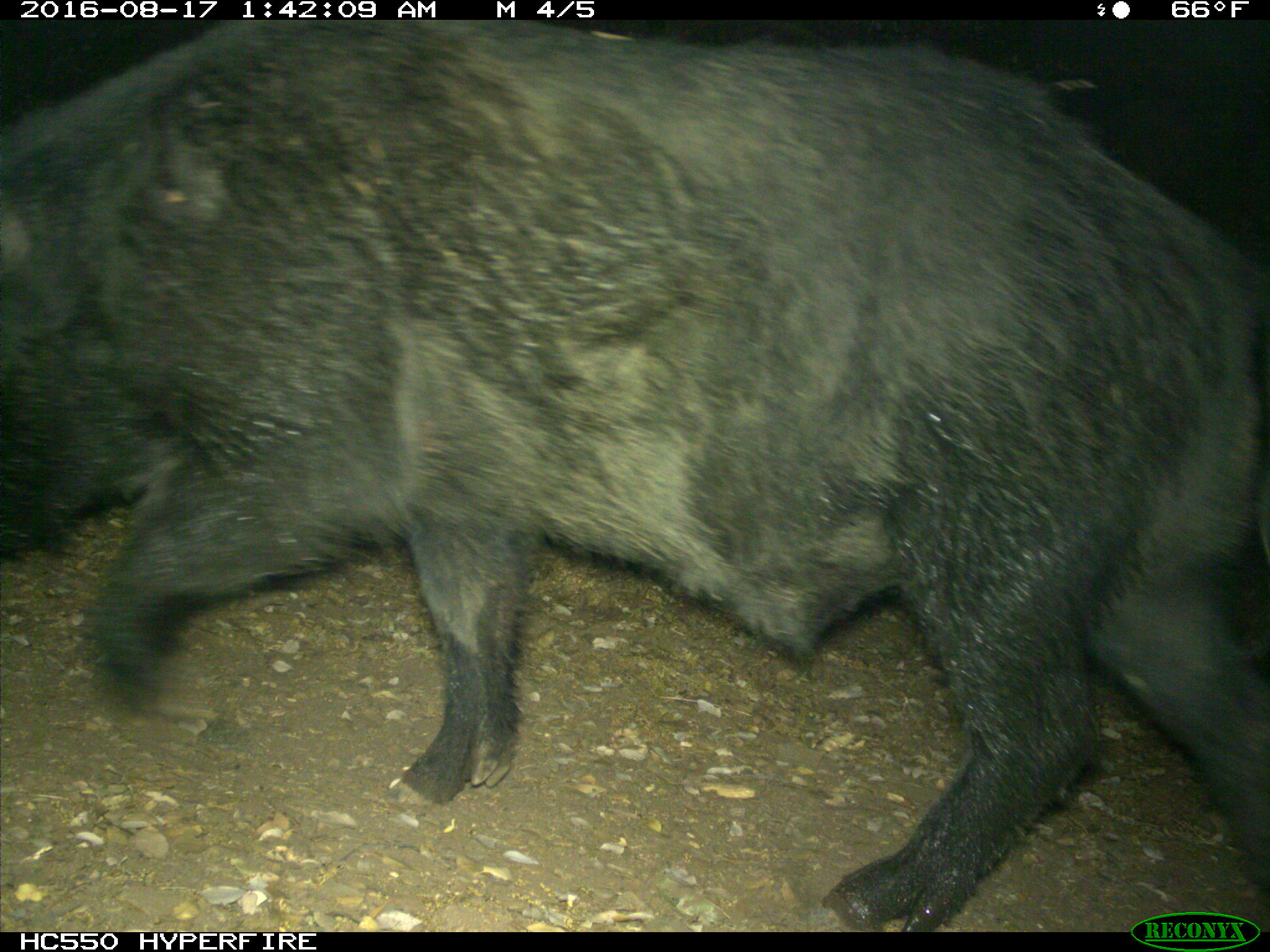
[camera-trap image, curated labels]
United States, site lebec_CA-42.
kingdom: Animalia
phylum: Chordata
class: Mammalia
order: Artiodactyla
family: Suidae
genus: Sus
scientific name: Sus scrofa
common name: wild boar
Sus scrofa (wild boar).